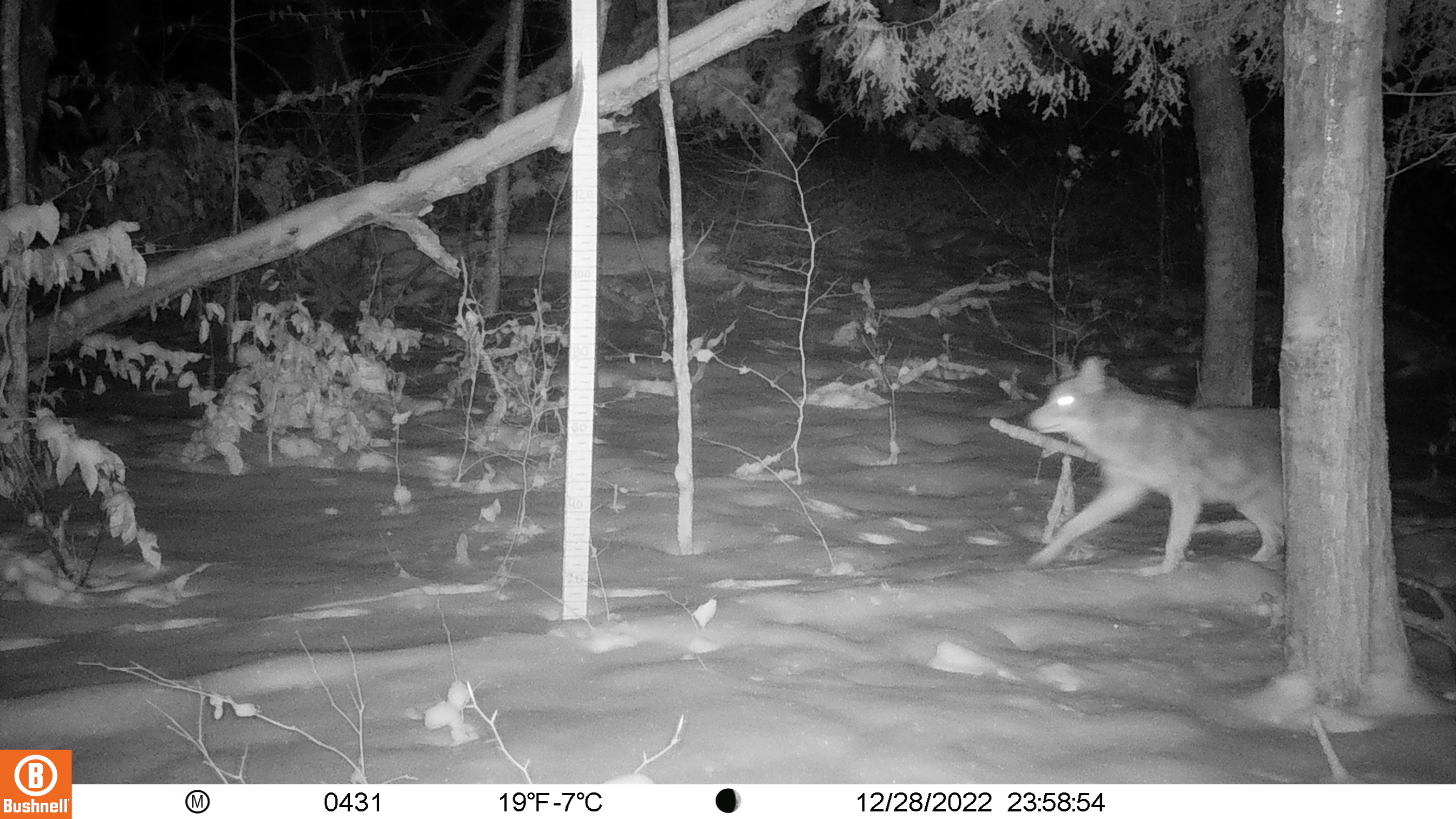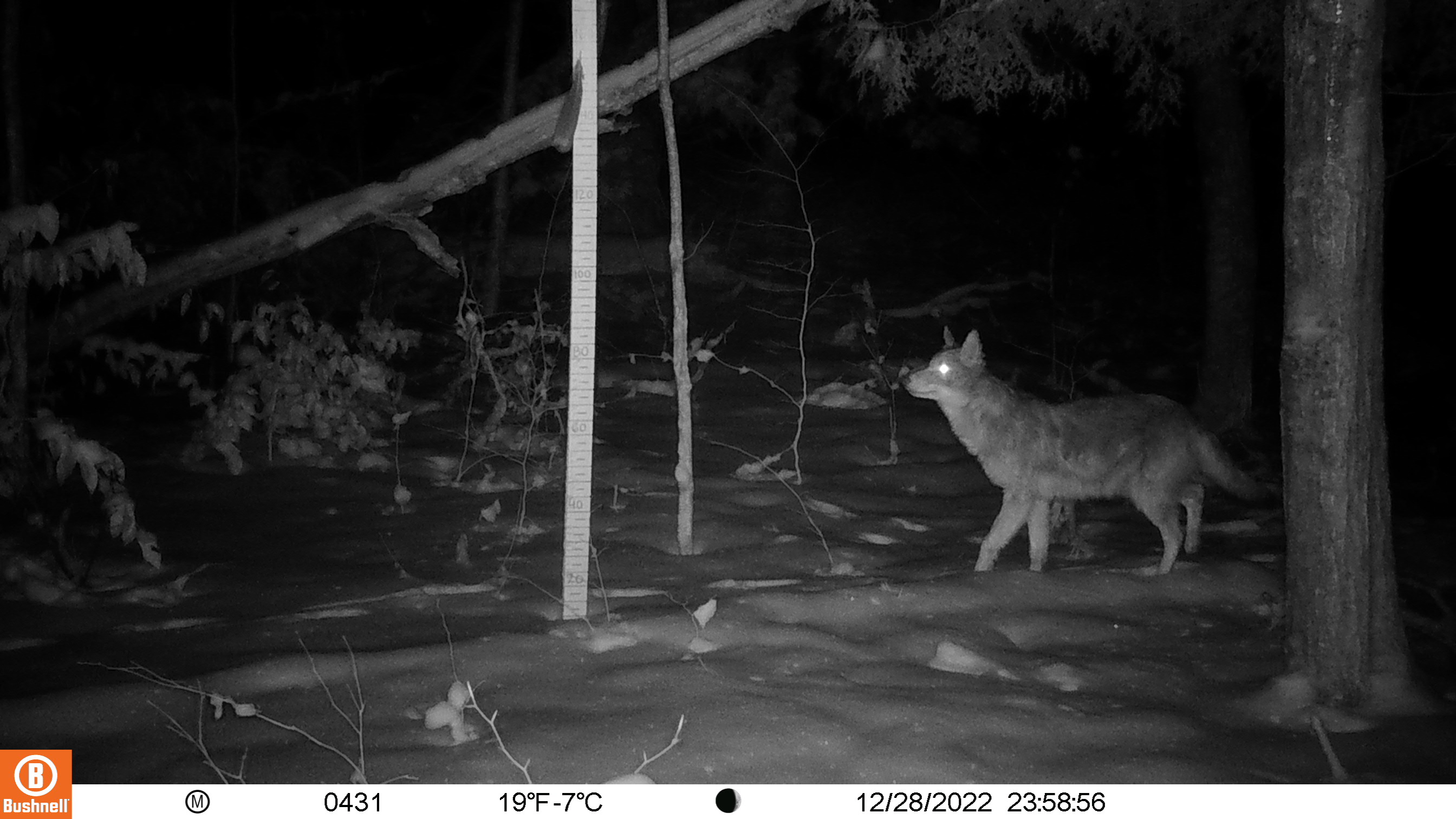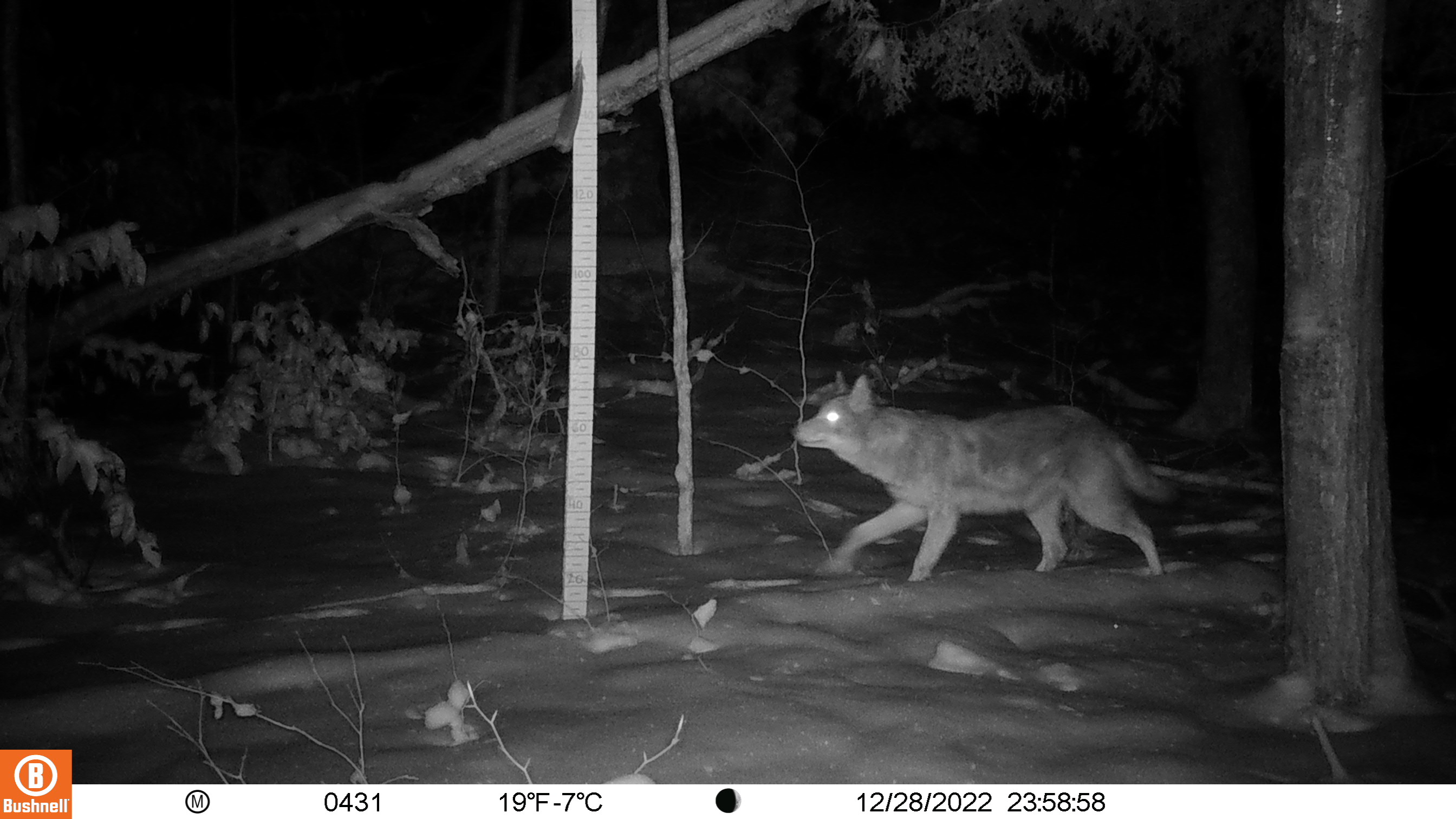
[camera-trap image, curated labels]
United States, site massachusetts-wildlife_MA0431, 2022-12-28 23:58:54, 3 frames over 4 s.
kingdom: Animalia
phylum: Chordata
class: Mammalia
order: Carnivora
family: Canidae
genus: Canis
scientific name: Canis latrans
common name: coyote